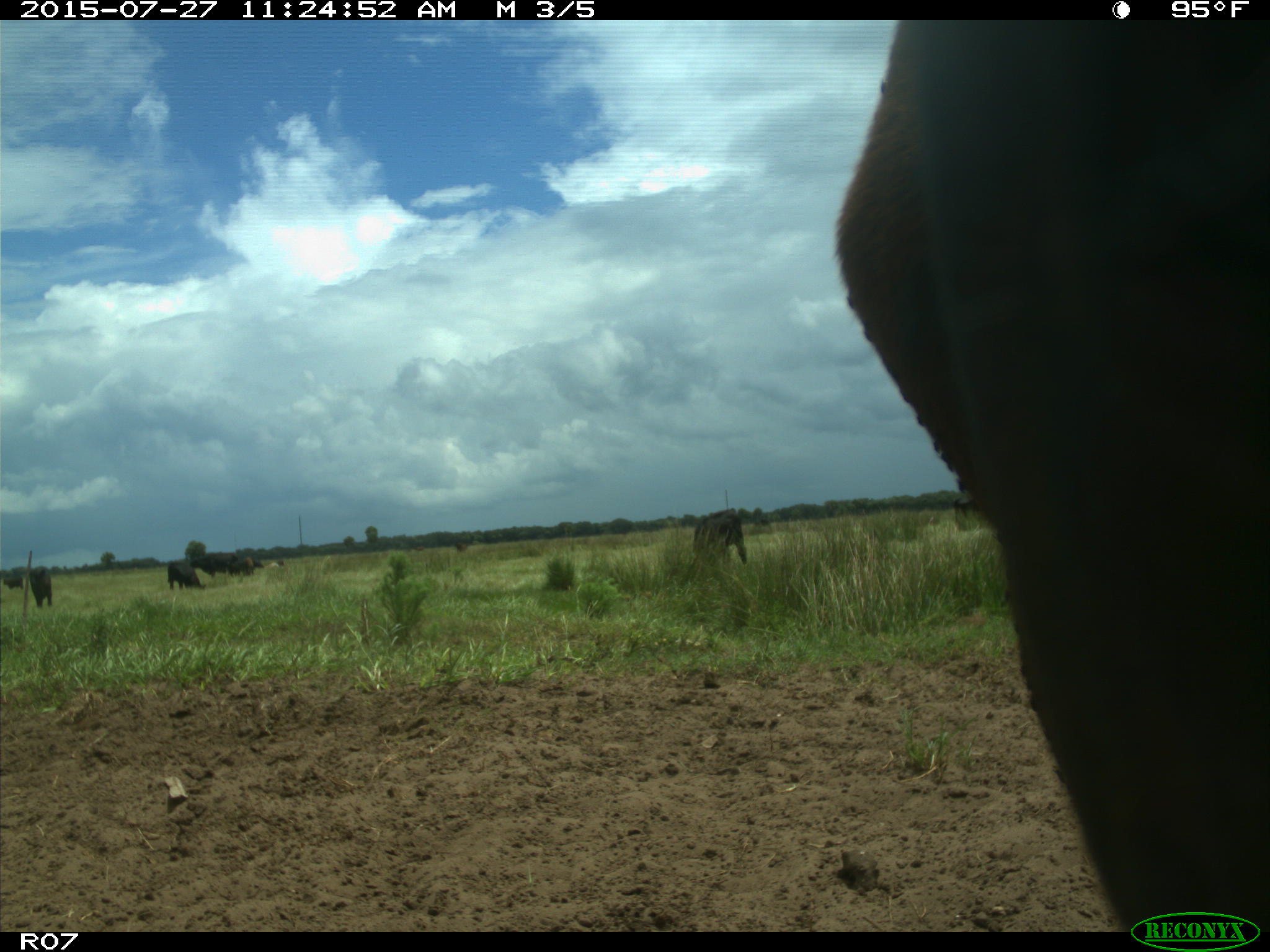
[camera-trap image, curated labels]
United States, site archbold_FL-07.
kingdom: Animalia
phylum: Chordata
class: Mammalia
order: Artiodactyla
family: Bovidae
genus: Bos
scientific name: Bos taurus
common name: domestic cow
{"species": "Bos taurus (domestic cow)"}